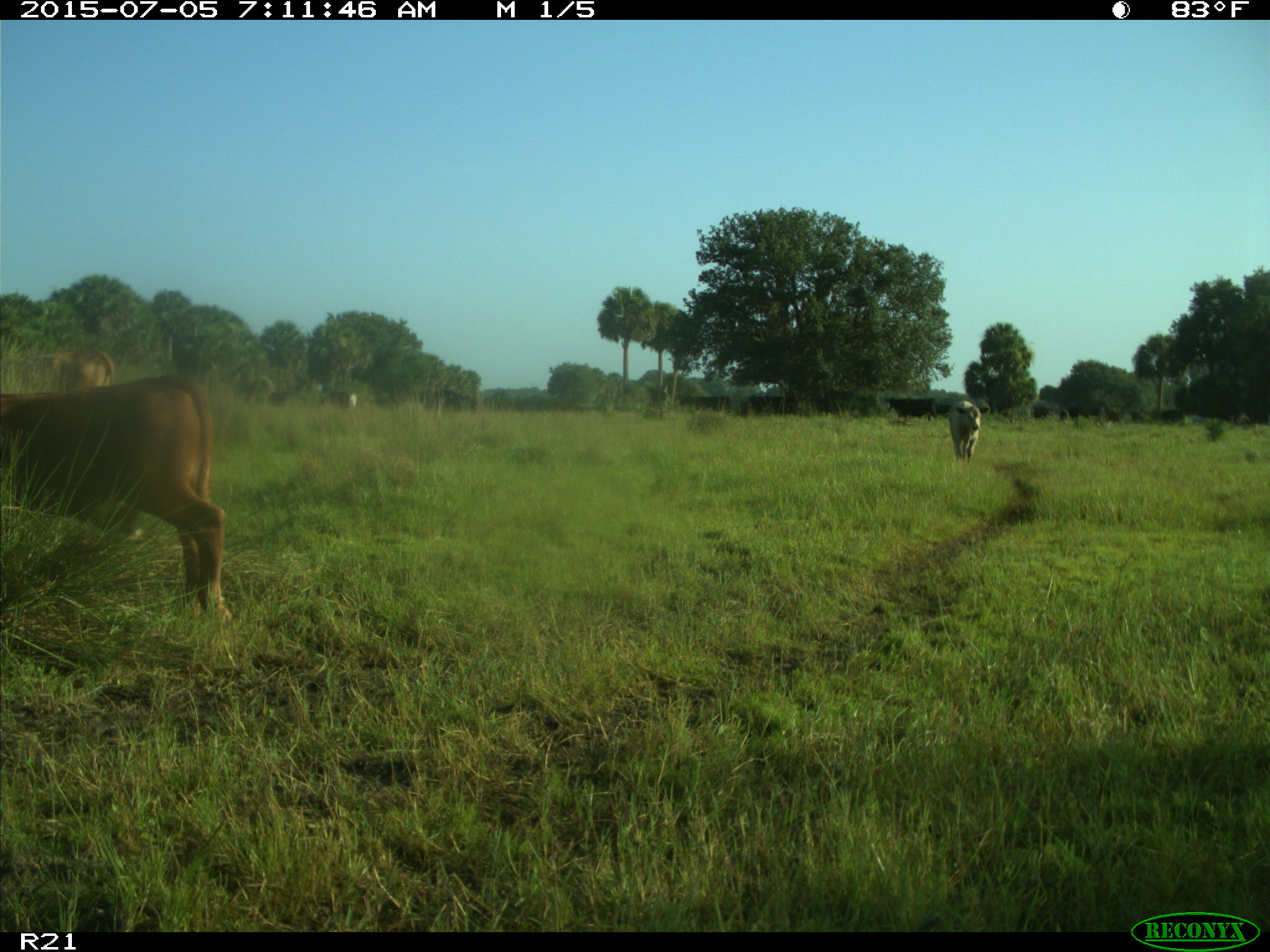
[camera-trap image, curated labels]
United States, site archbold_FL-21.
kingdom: Animalia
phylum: Chordata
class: Mammalia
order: Artiodactyla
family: Bovidae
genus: Bos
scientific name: Bos taurus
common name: domestic cow